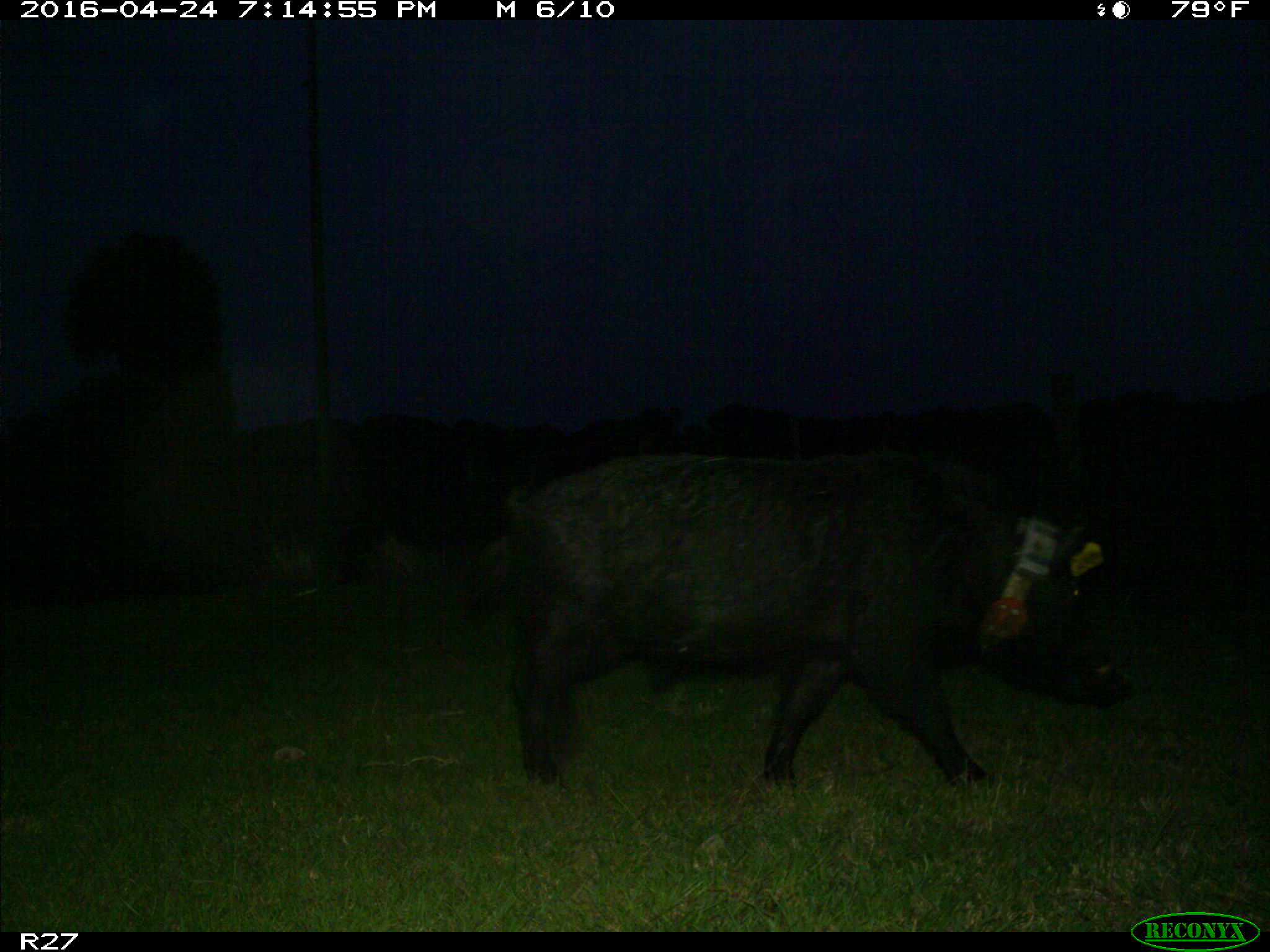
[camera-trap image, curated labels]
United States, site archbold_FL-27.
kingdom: Animalia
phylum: Chordata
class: Mammalia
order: Artiodactyla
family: Suidae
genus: Sus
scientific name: Sus scrofa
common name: wild boar